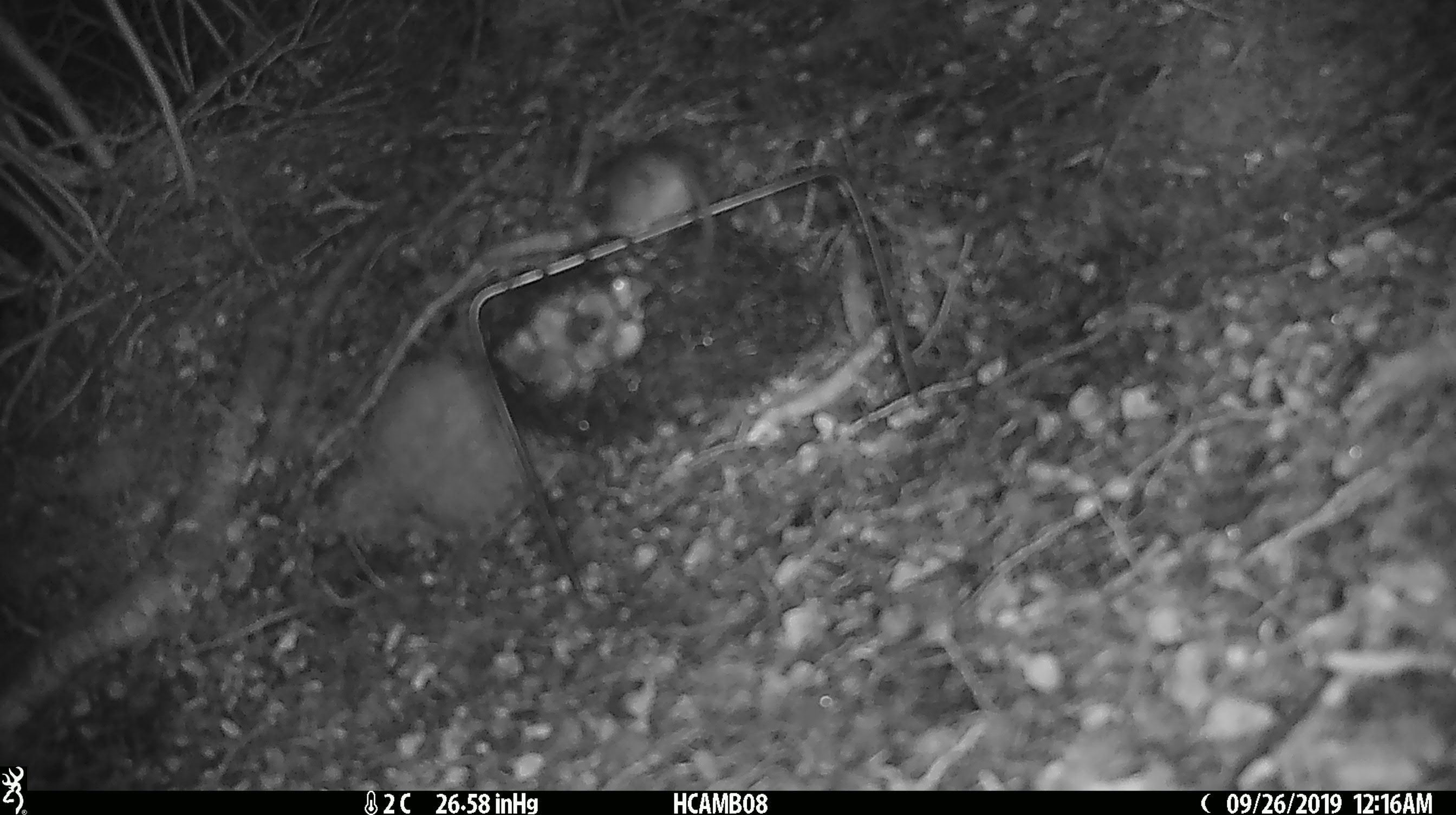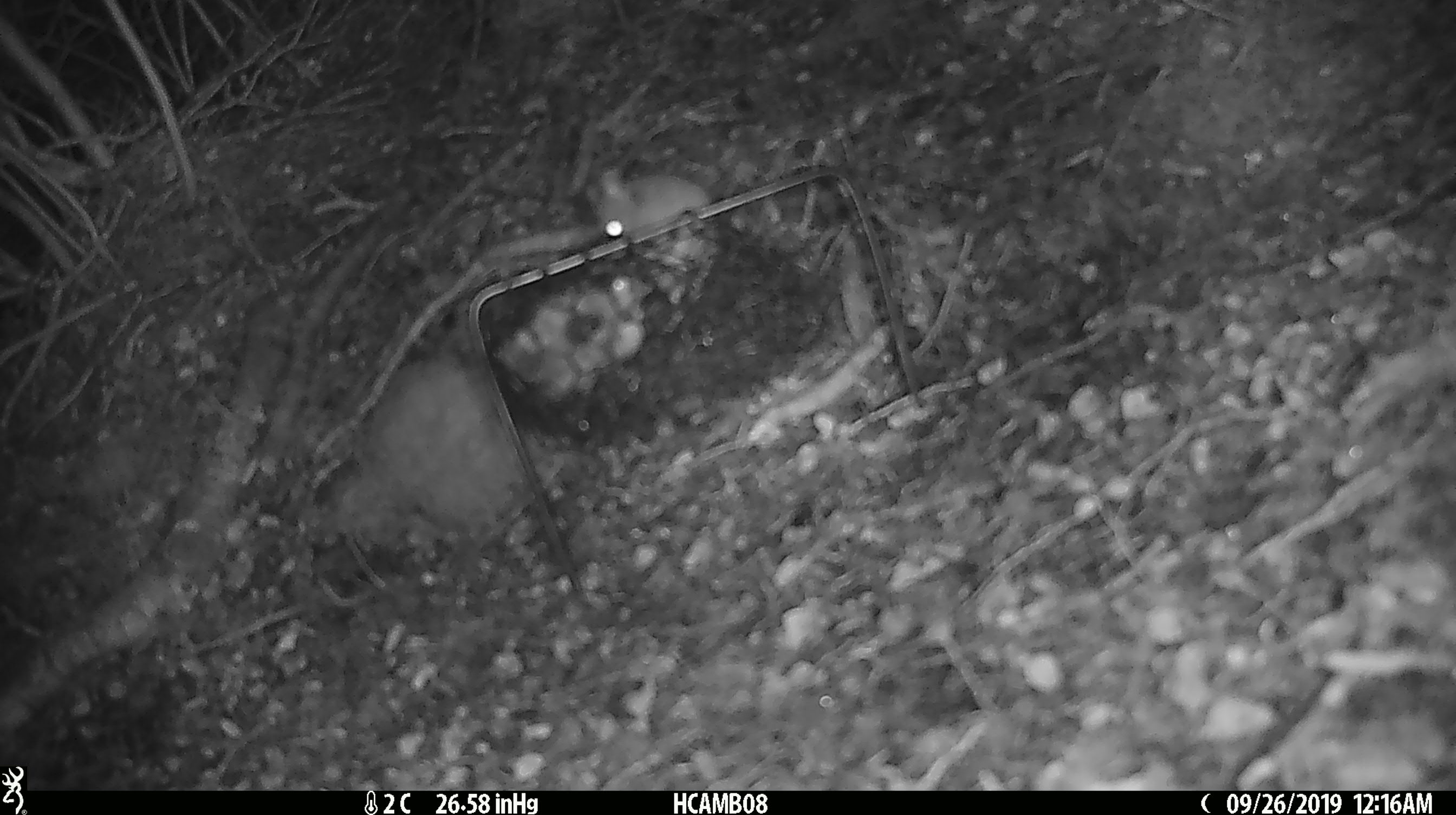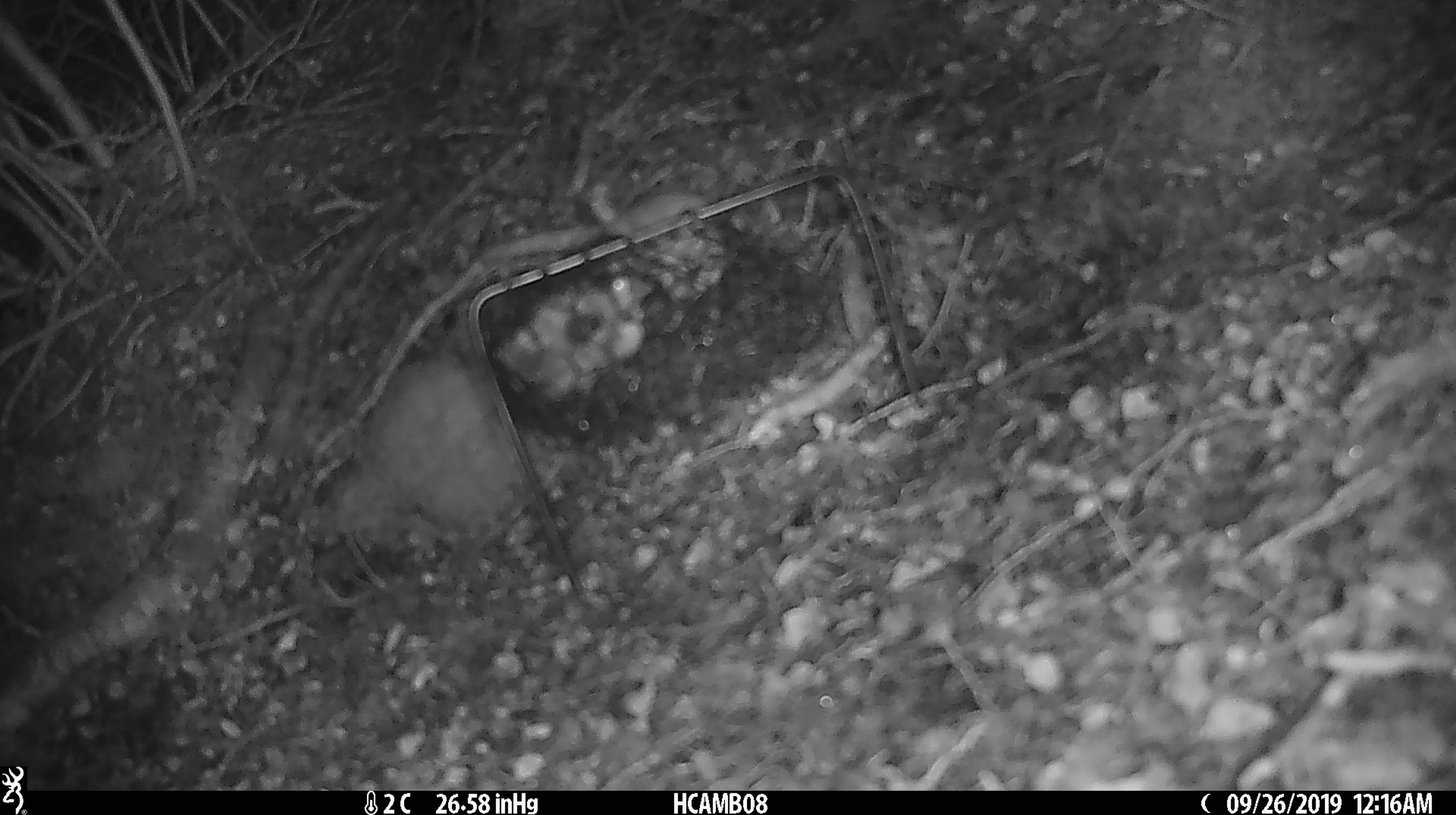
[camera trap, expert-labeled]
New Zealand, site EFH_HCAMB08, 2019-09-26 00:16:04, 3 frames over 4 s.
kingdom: Animalia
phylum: Chordata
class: Mammalia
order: Rodentia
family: Muridae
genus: Mus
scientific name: Mus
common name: mouse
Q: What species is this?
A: Mouse (Mus).